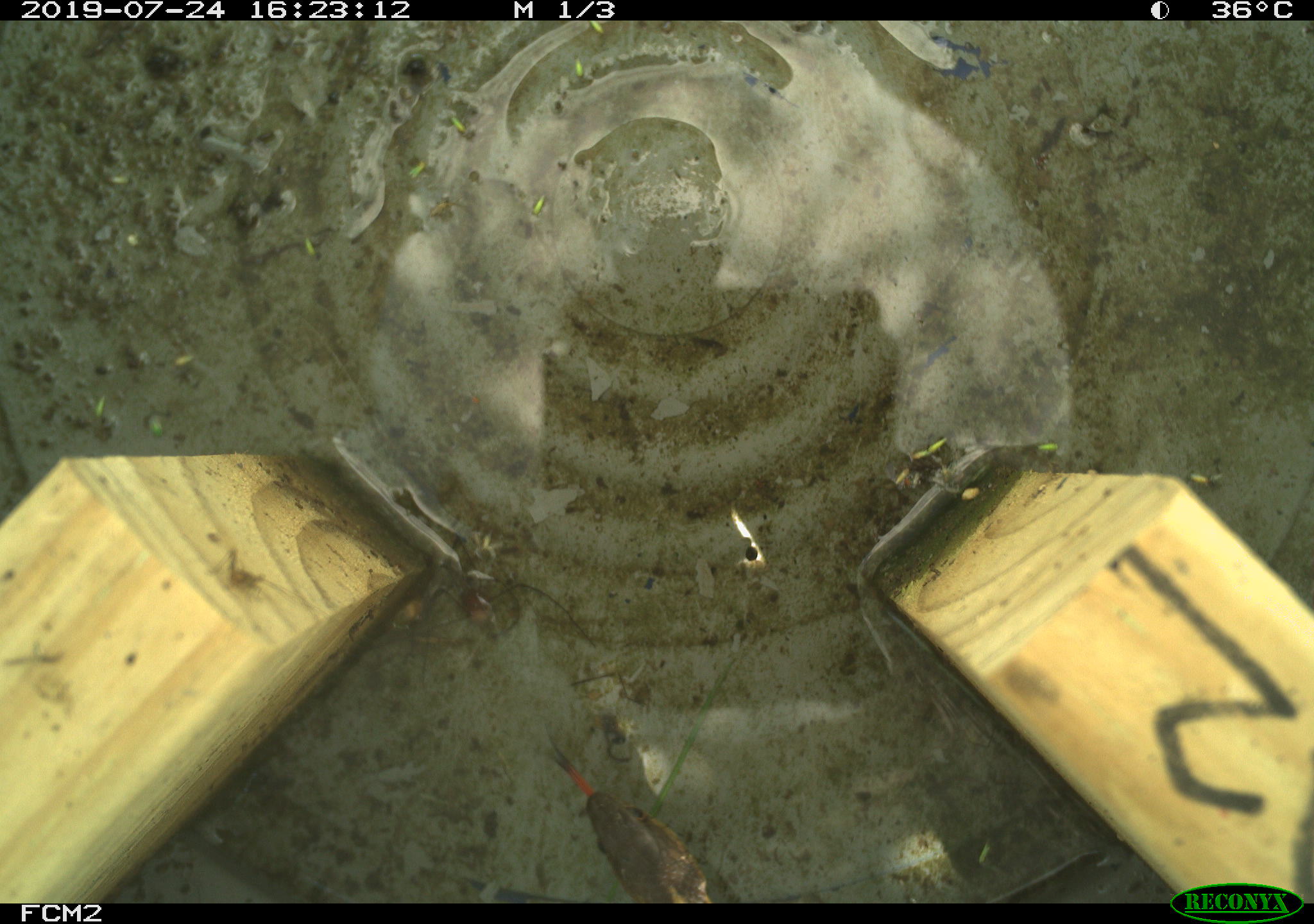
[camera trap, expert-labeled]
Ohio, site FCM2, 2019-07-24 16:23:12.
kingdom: Animalia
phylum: Chordata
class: Reptilia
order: Squamata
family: Colubridae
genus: Thamnophis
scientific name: Thamnophis sirtalis sirtalis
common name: eastern gartersnake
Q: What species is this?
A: Eastern gartersnake (Thamnophis sirtalis sirtalis).